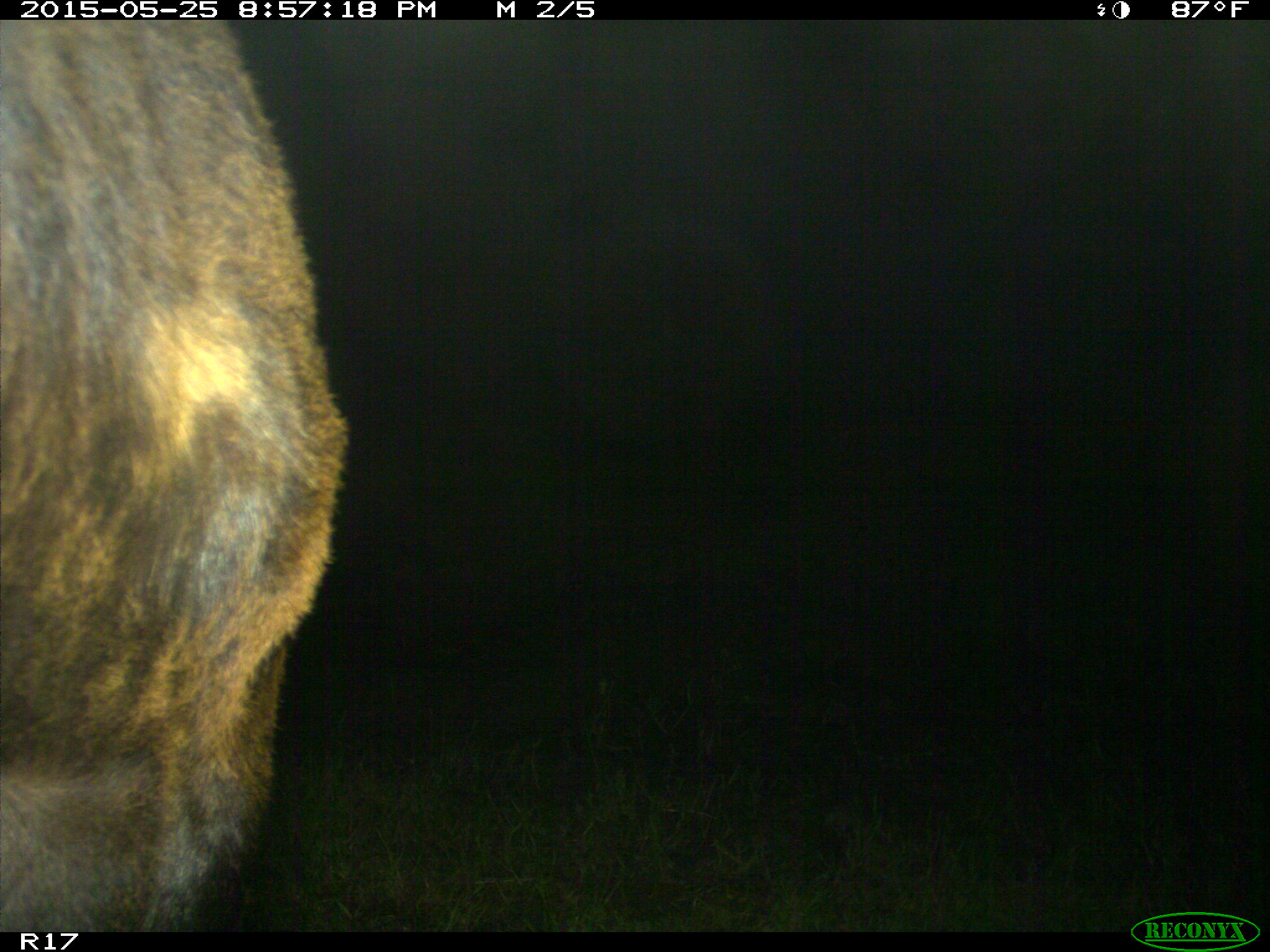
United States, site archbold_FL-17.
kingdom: Animalia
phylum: Chordata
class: Mammalia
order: Artiodactyla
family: Bovidae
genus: Bos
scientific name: Bos taurus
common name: domestic cow